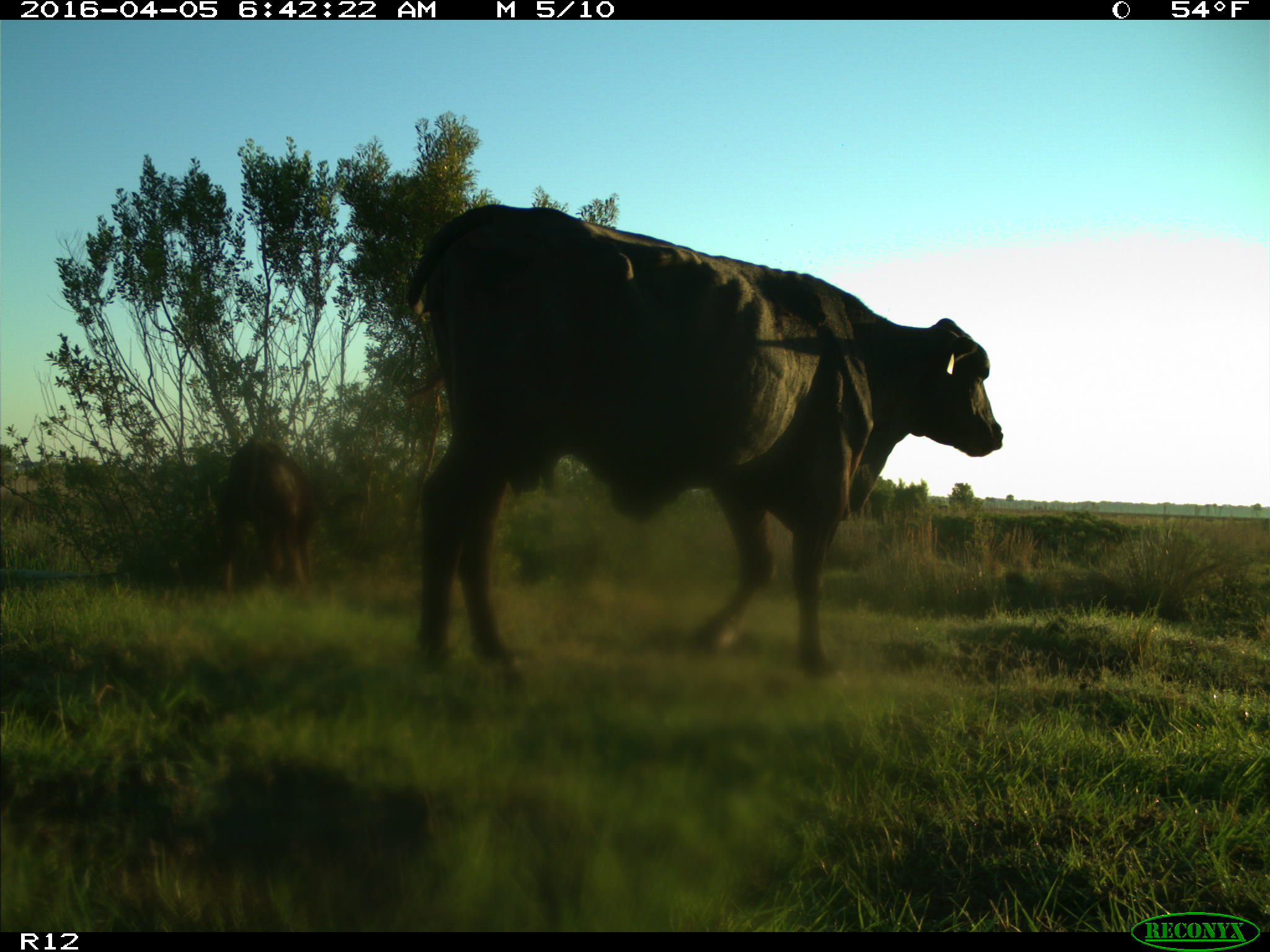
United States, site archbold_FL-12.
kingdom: Animalia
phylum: Chordata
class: Mammalia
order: Artiodactyla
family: Bovidae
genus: Bos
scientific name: Bos taurus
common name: domestic cow